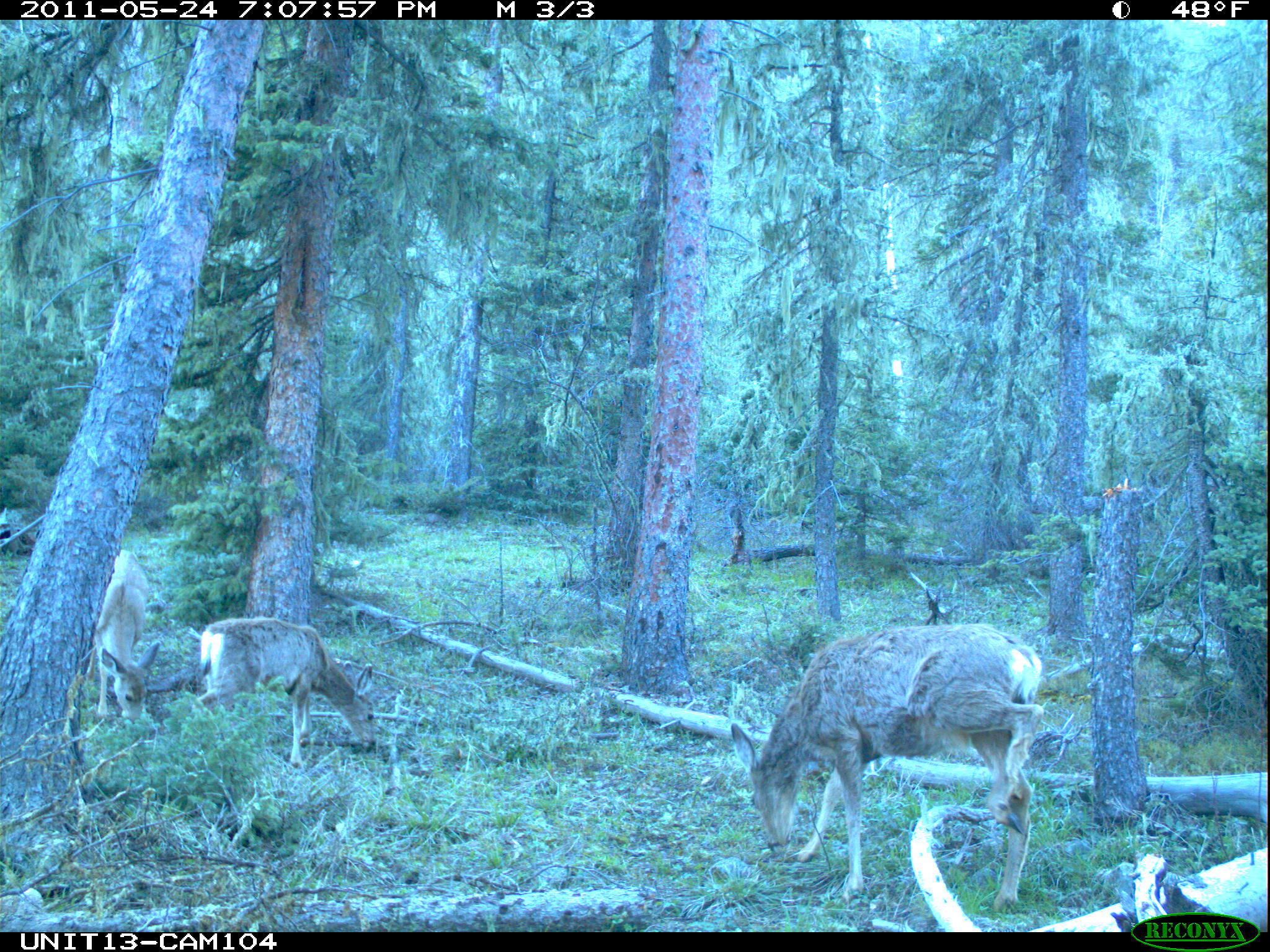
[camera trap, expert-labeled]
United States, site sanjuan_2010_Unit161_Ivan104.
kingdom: Animalia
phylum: Chordata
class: Mammalia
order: Artiodactyla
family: Cervidae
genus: Odocoileus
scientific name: Odocoileus hemionus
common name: mule deer